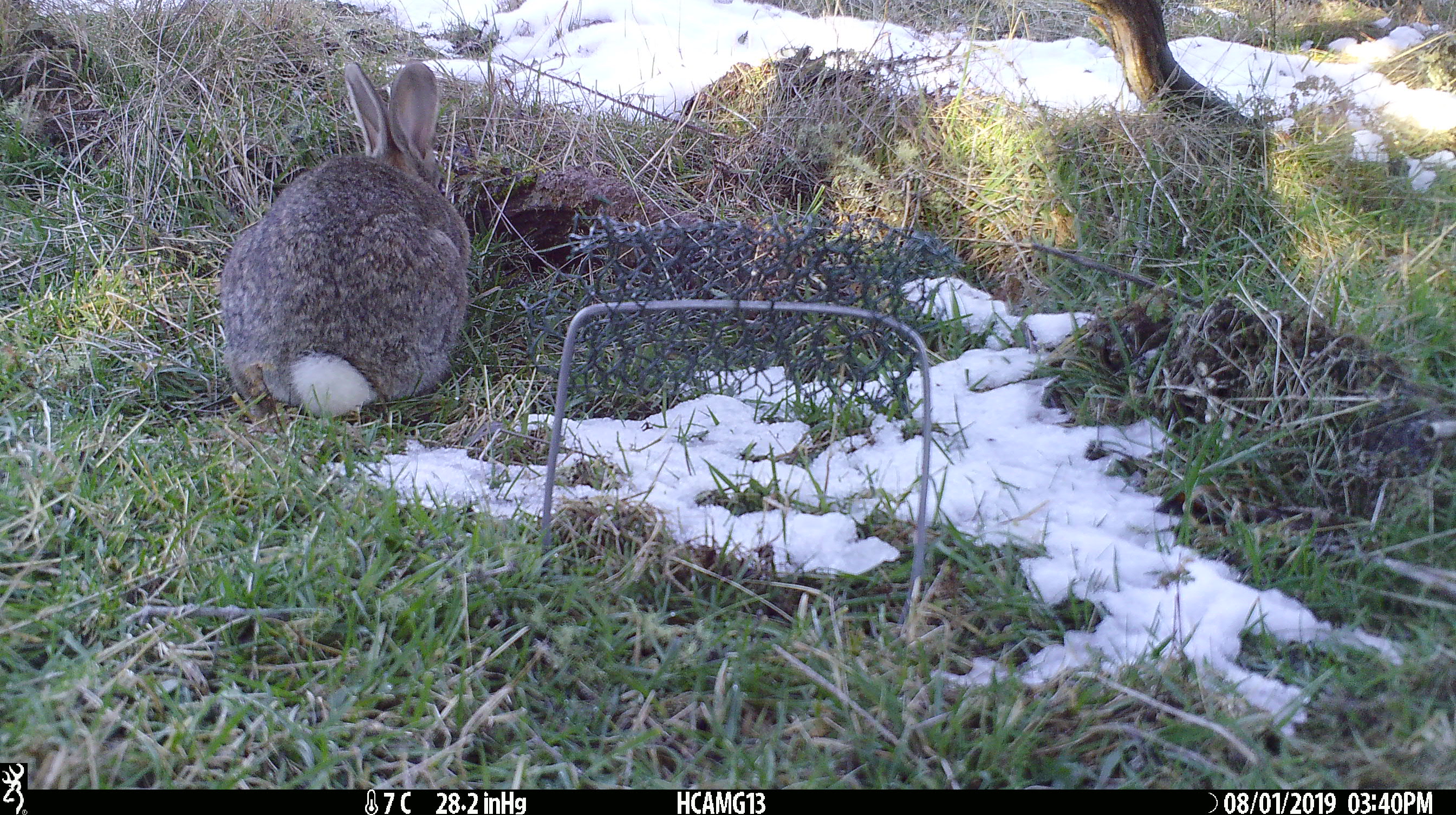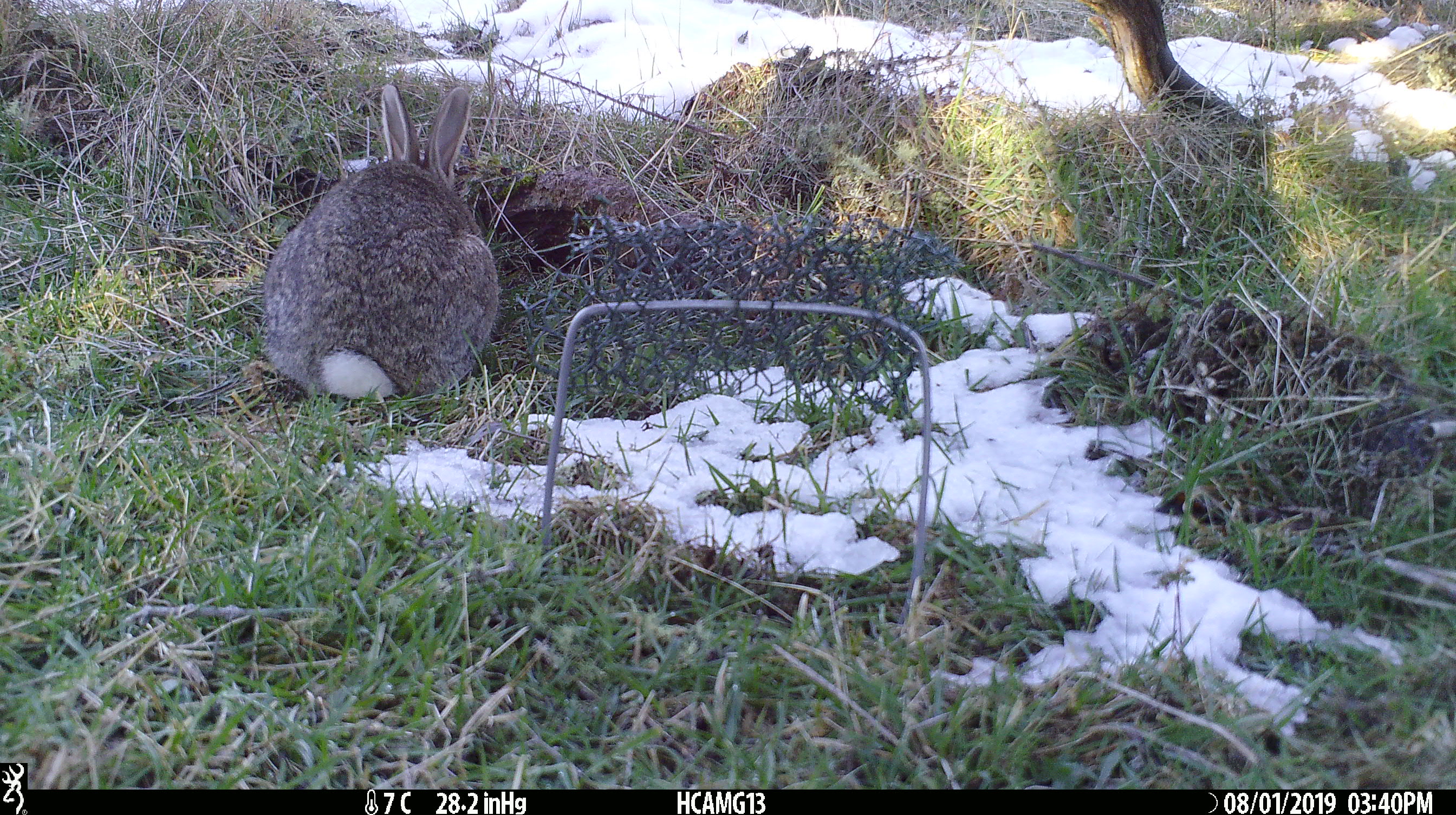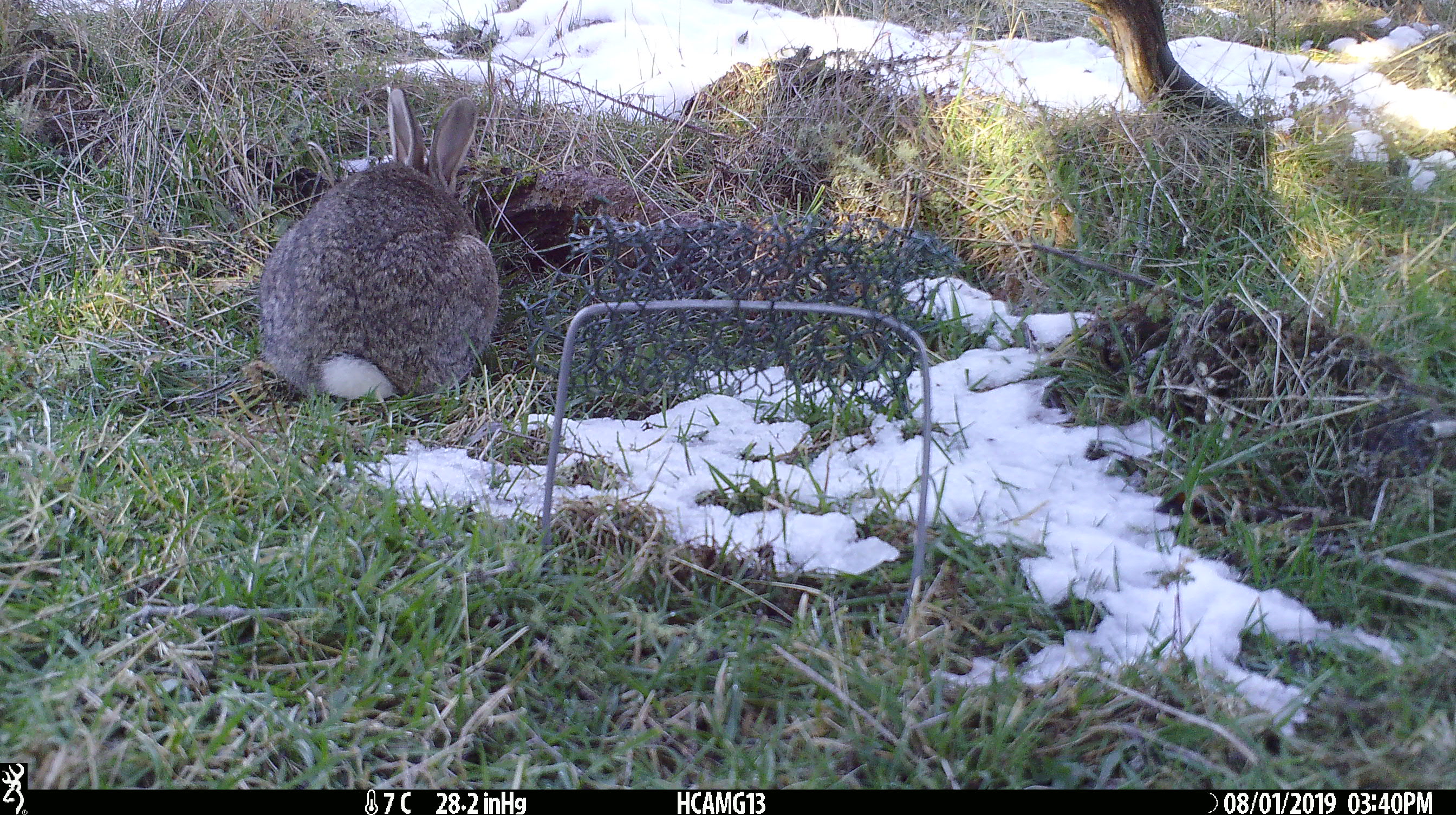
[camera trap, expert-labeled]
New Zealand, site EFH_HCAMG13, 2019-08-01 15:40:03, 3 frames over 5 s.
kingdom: Animalia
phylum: Chordata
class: Mammalia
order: Lagomorpha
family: Leporidae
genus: Oryctolagus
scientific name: Oryctolagus cuniculus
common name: european rabbit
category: rabbit